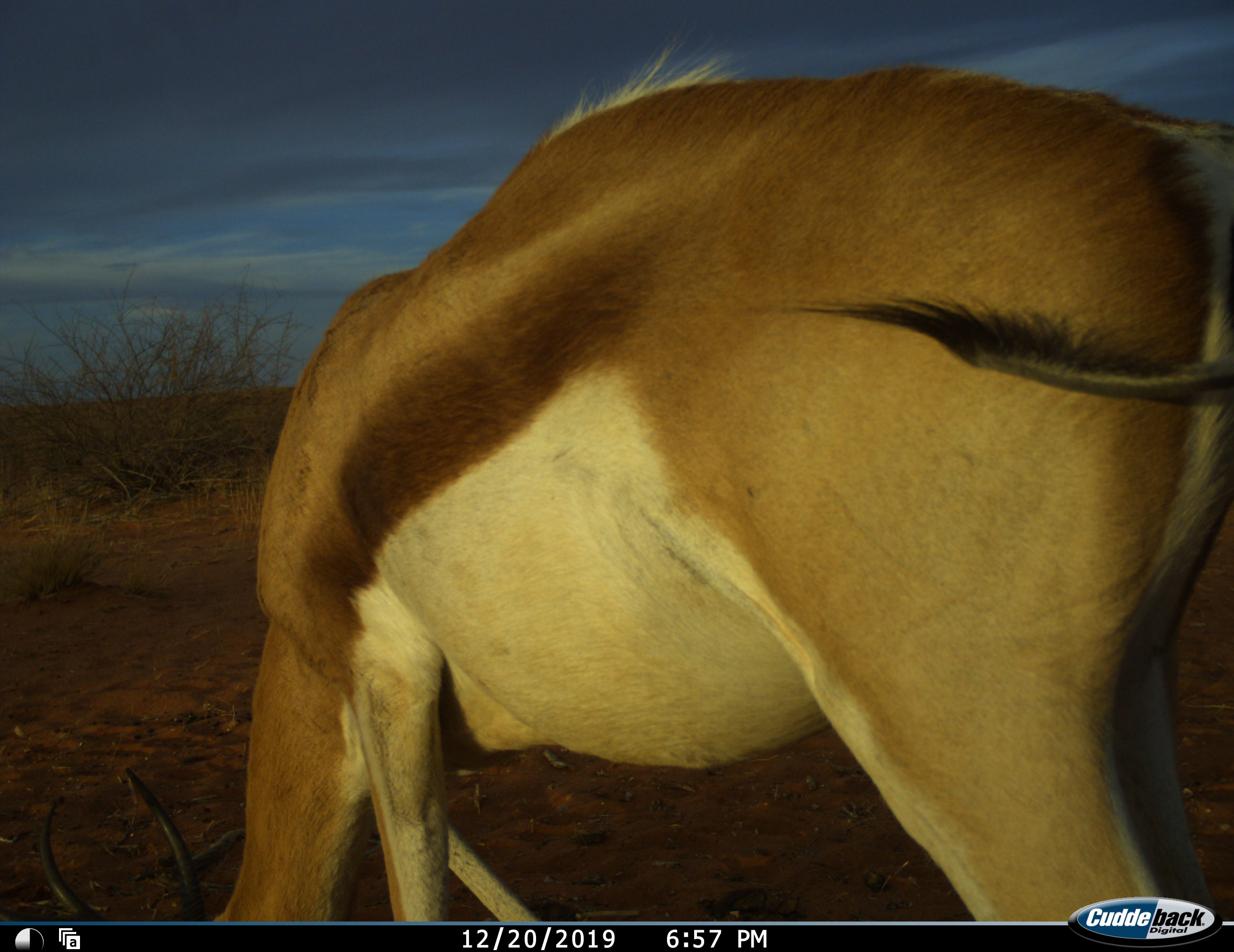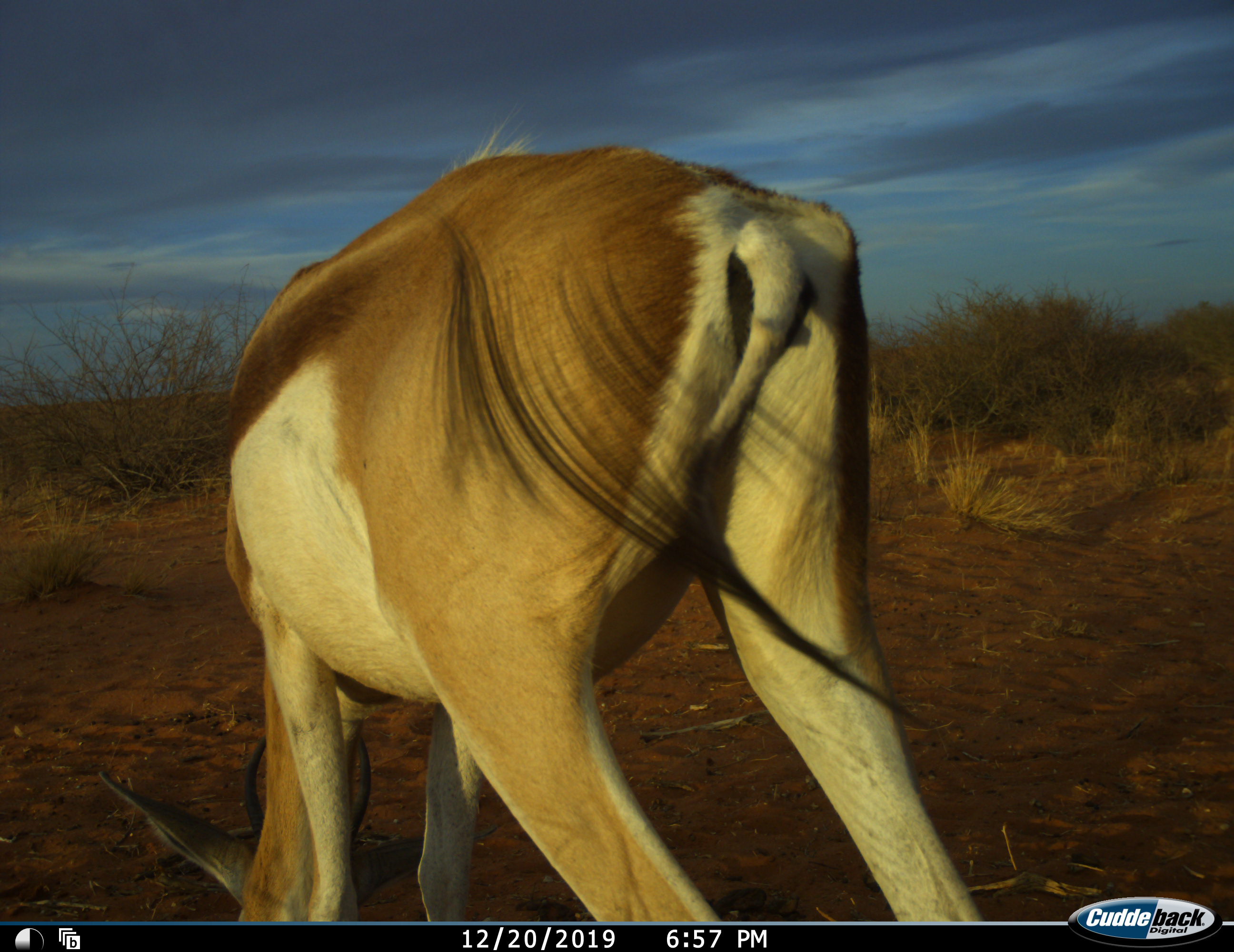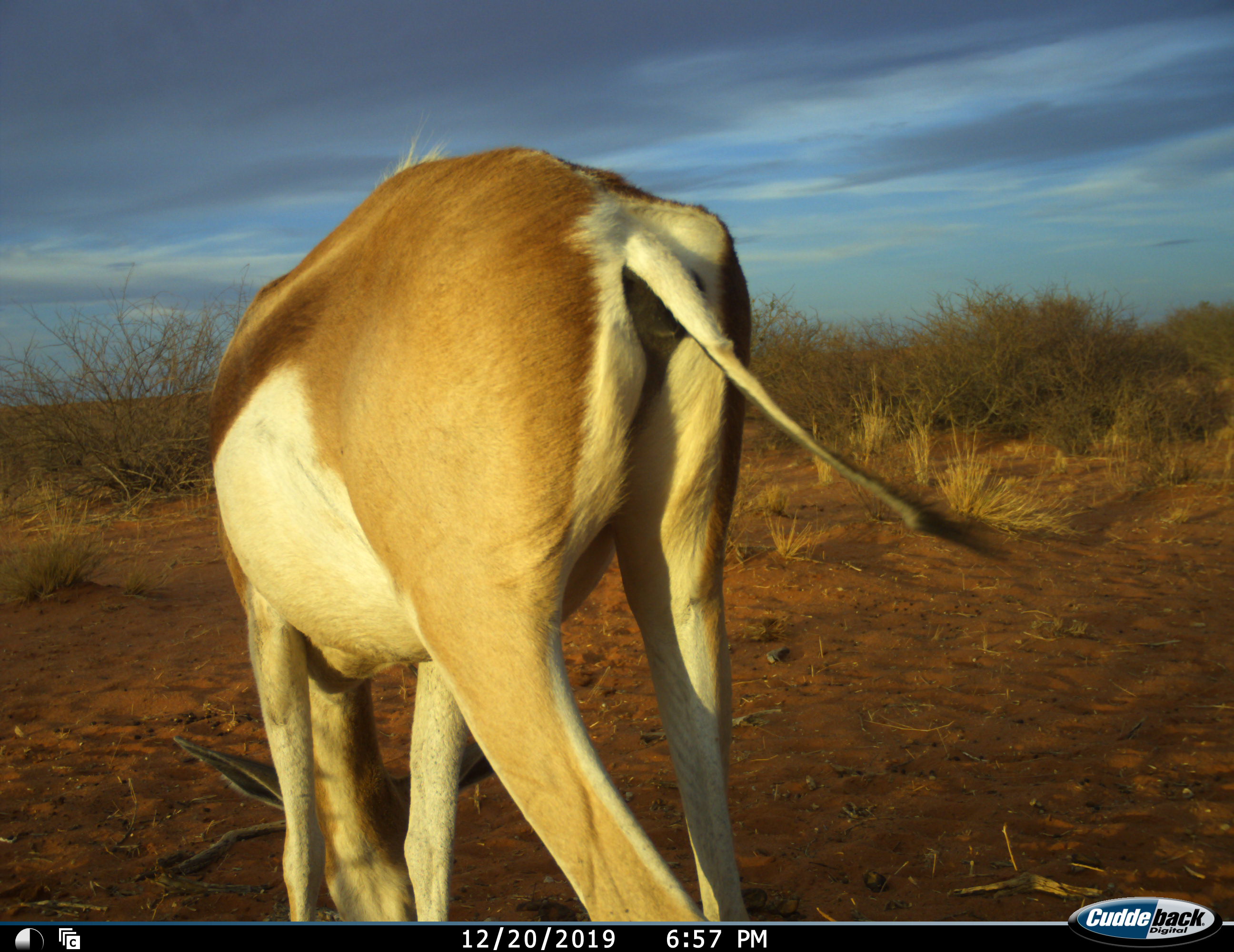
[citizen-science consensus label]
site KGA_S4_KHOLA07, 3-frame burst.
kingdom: Animalia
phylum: Chordata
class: Mammalia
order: Artiodactyla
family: Bovidae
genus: Antidorcas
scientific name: Antidorcas marsupialis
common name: springbok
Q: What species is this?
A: Springbok (Antidorcas marsupialis).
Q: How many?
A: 1.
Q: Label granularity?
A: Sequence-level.